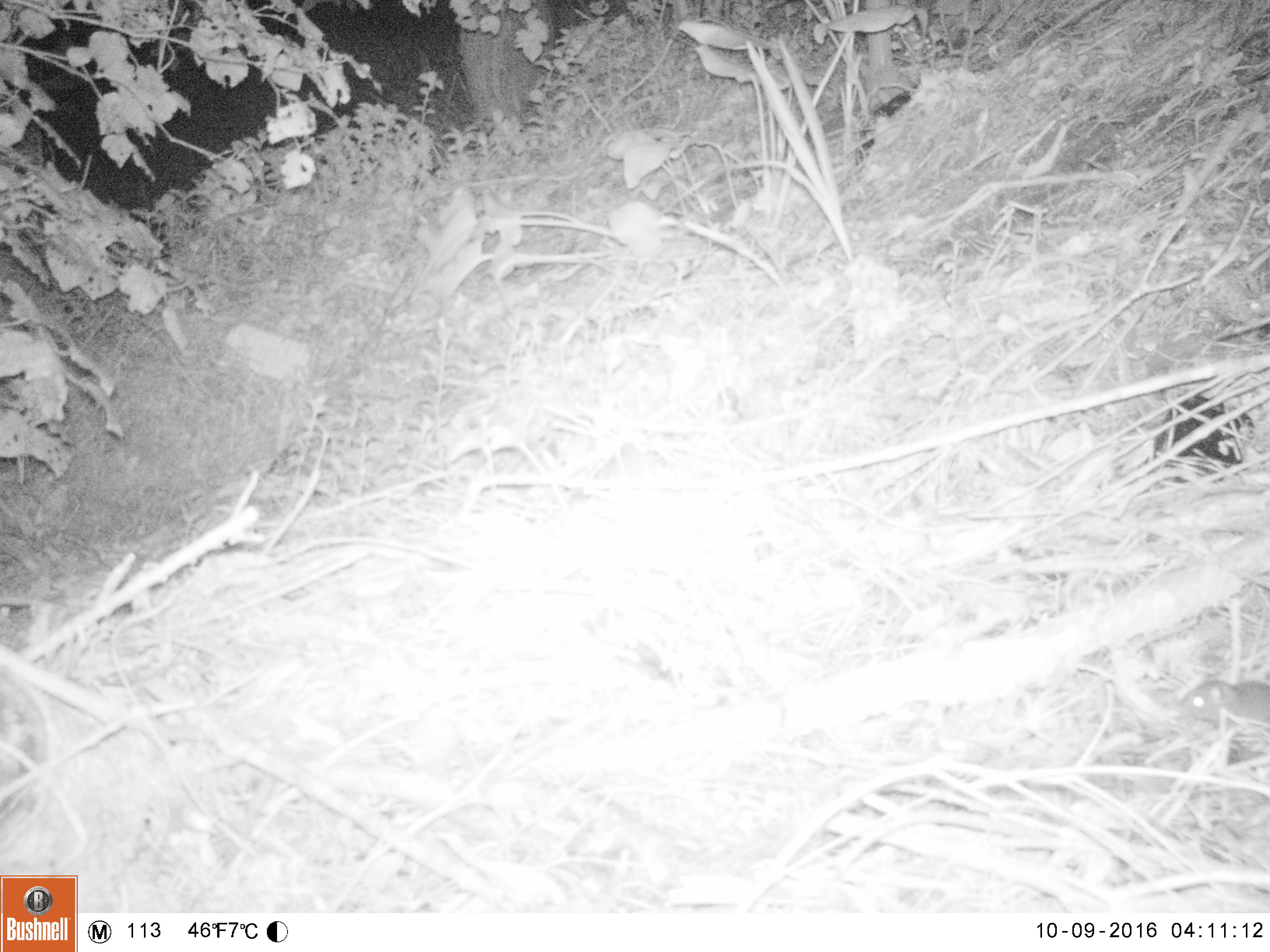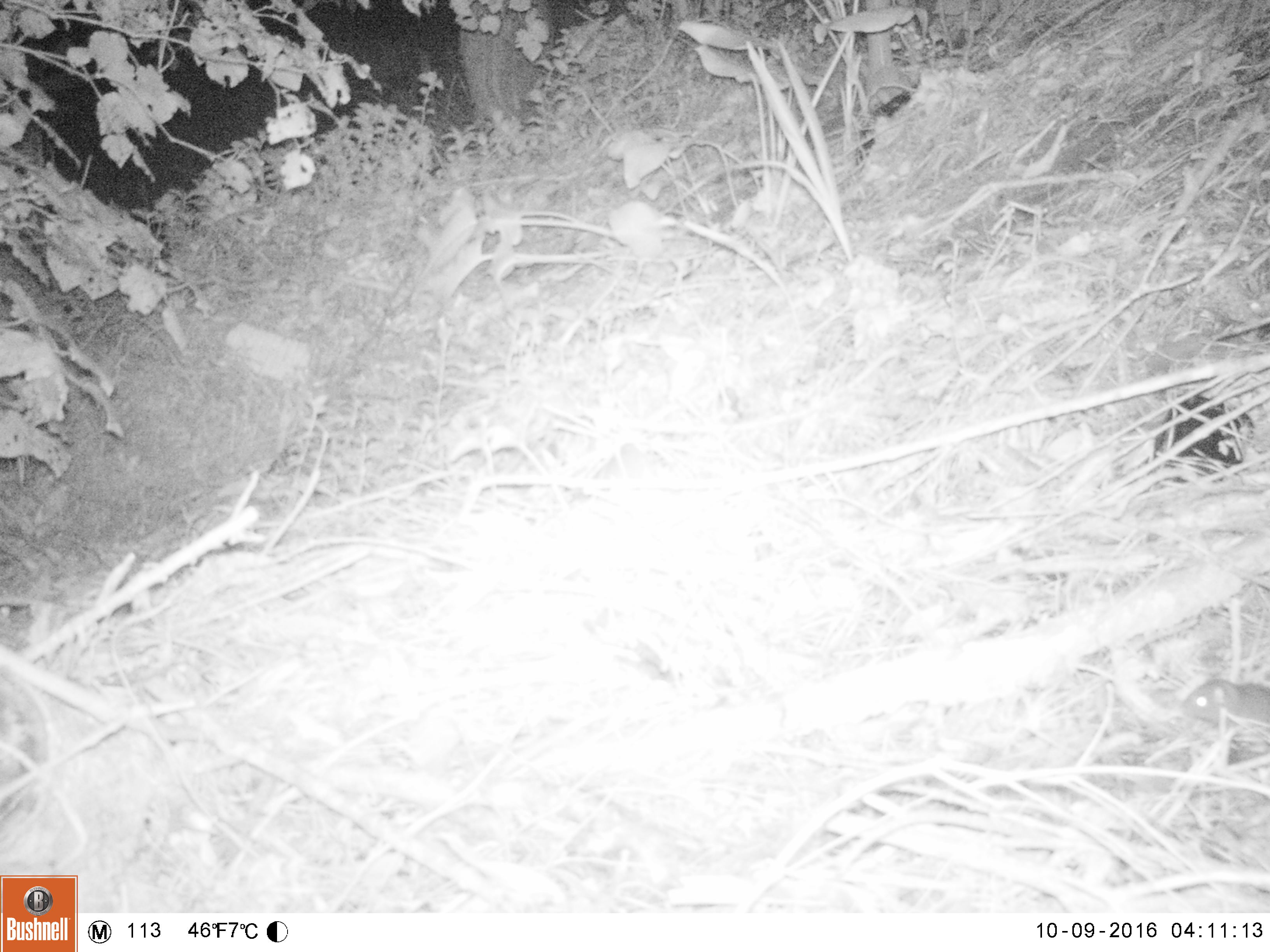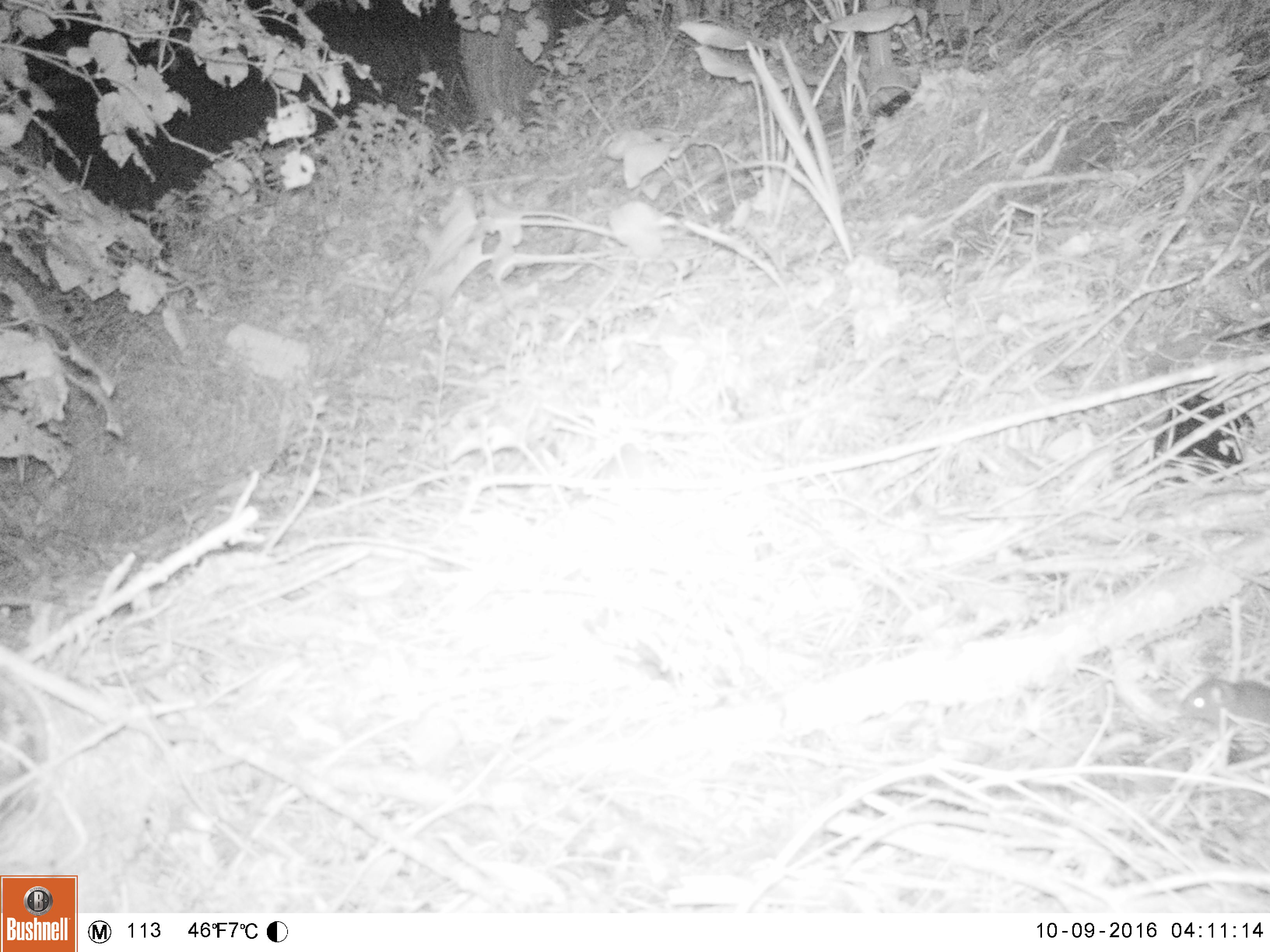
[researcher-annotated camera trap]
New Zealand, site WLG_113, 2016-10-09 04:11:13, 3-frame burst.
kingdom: Animalia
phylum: Chordata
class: Mammalia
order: Rodentia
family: Muridae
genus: Rattus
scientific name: Rattus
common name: rat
Rat (Rattus).